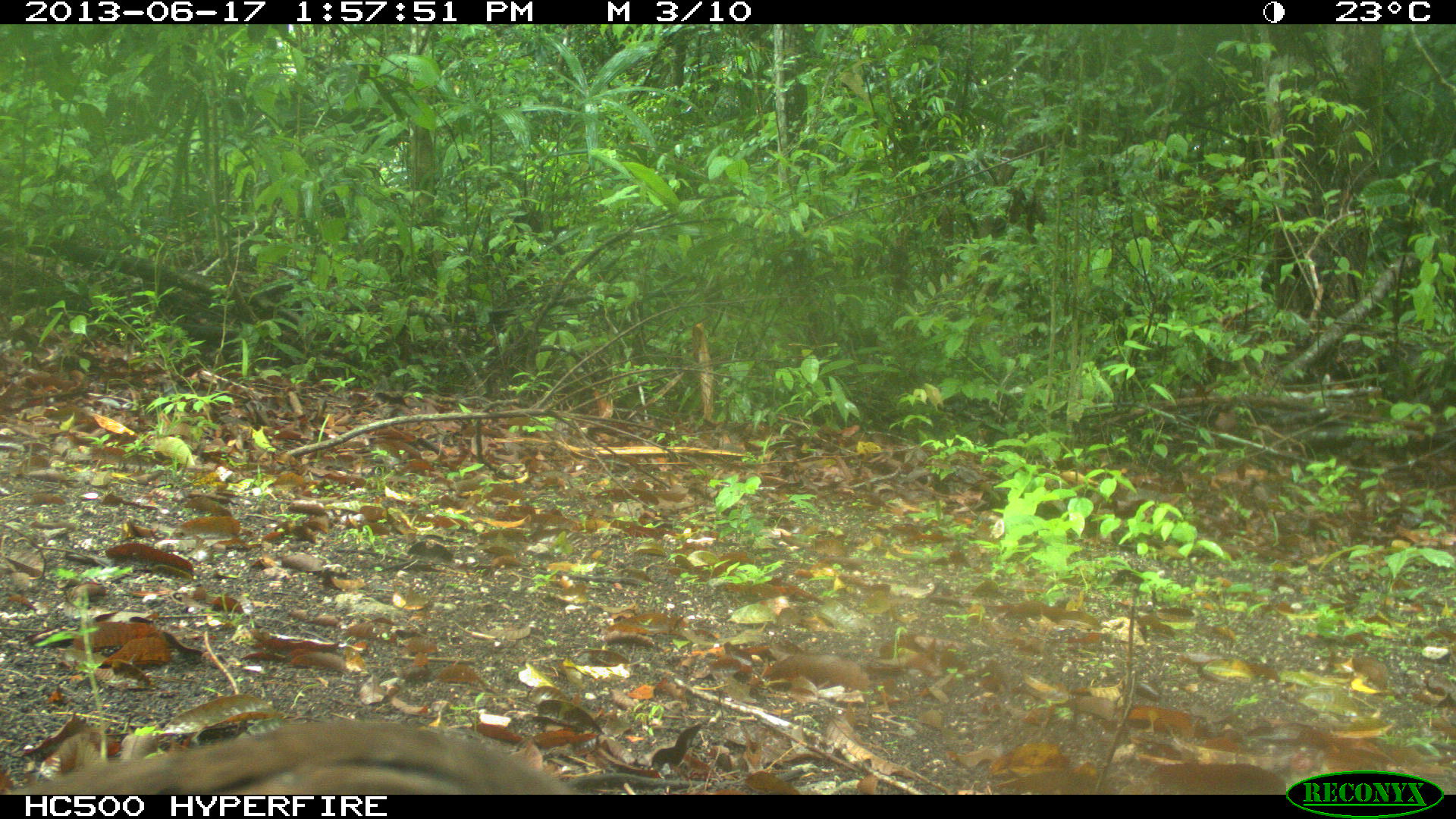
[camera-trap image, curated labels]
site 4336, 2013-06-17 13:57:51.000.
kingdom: Animalia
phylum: Chordata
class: Aves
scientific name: Aves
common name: birds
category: unknown raptor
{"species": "unknown raptor (birds) (Aves)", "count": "1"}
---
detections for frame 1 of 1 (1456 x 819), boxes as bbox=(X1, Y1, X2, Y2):
unknown raptor: bbox=(0, 715, 577, 795)